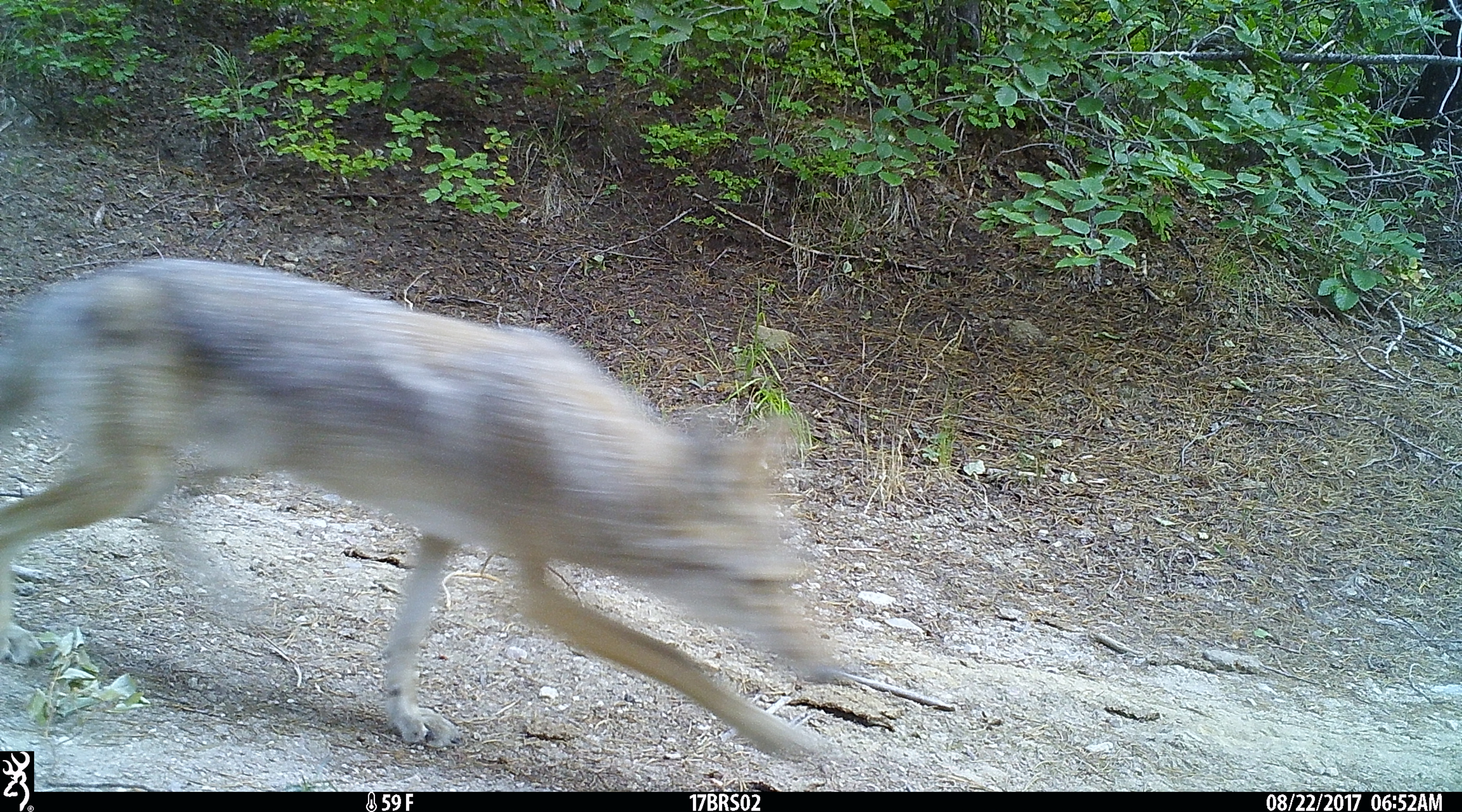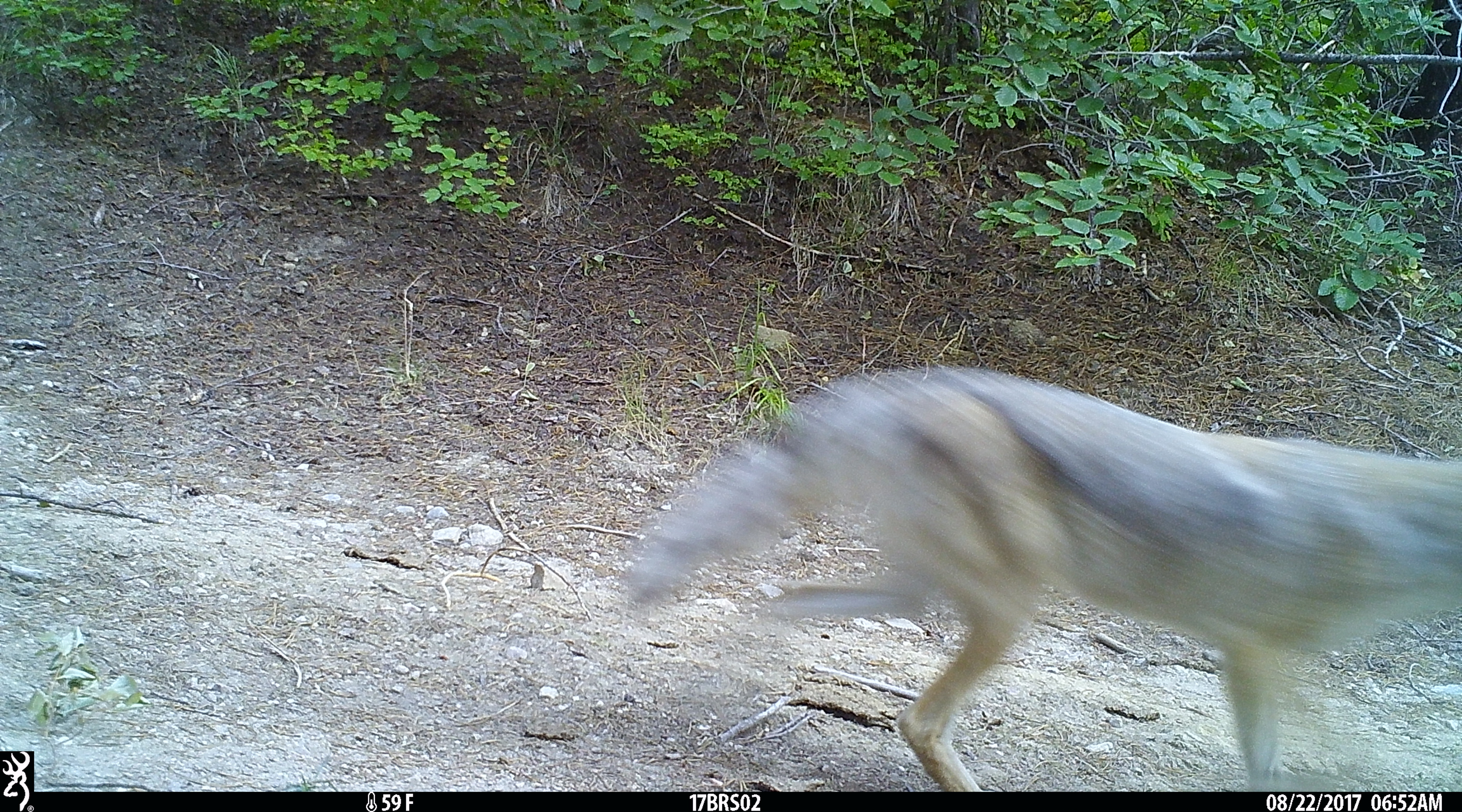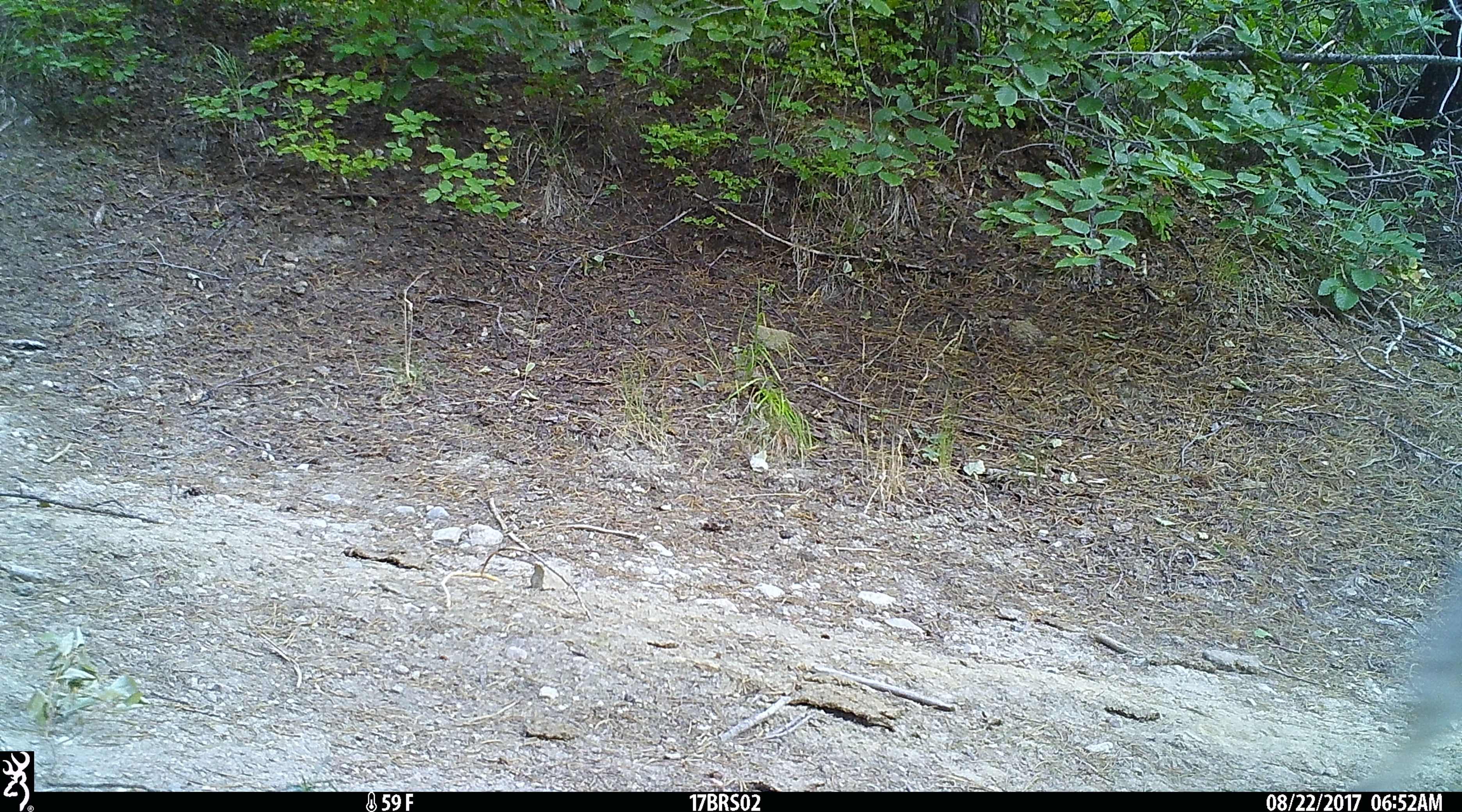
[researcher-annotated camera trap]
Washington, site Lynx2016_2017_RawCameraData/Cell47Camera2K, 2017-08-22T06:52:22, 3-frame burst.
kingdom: Animalia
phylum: Chordata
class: Mammalia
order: Carnivora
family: Canidae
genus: Canis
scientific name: Canis latrans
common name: coyote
Canis latrans (coyote). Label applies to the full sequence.